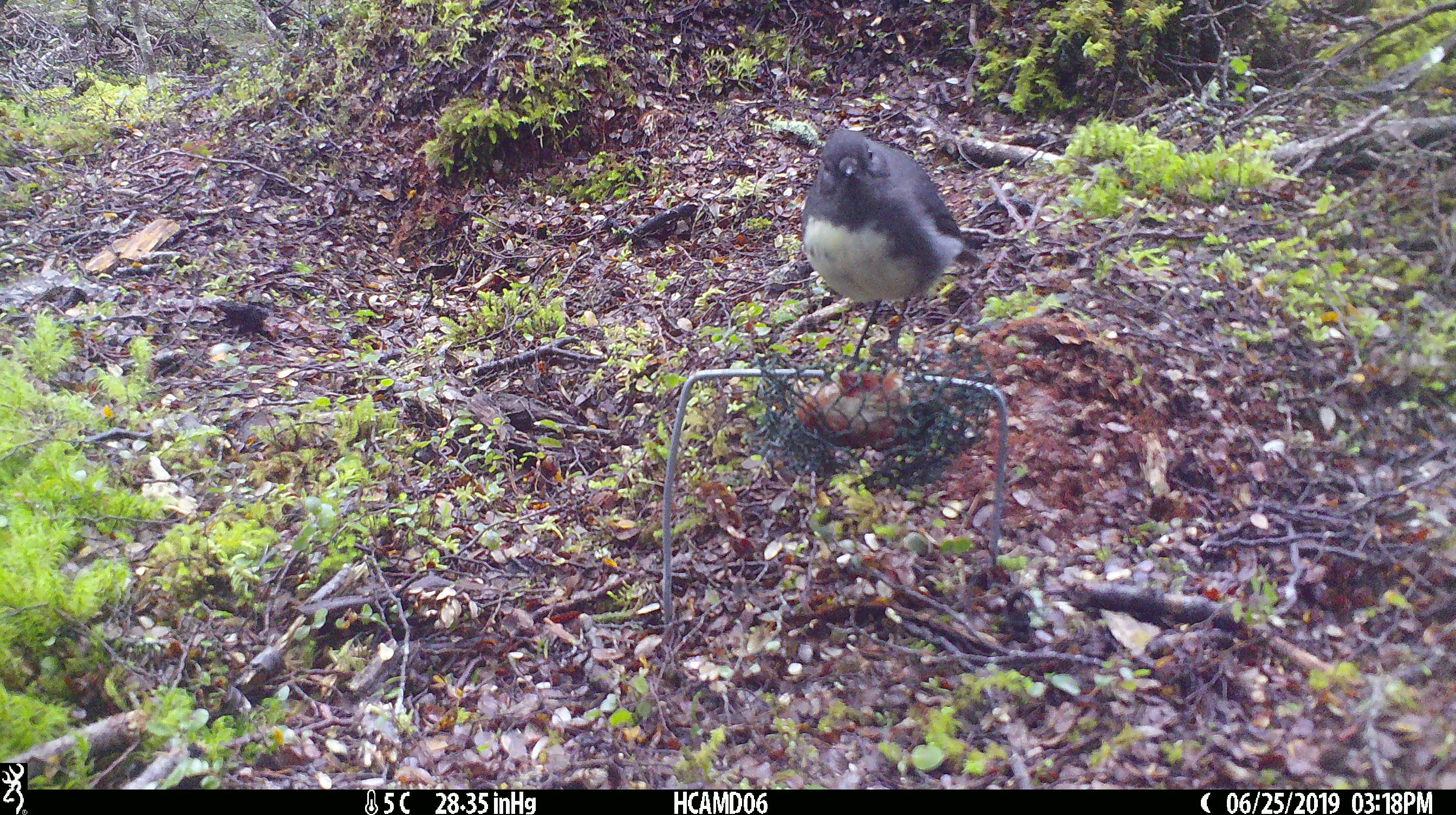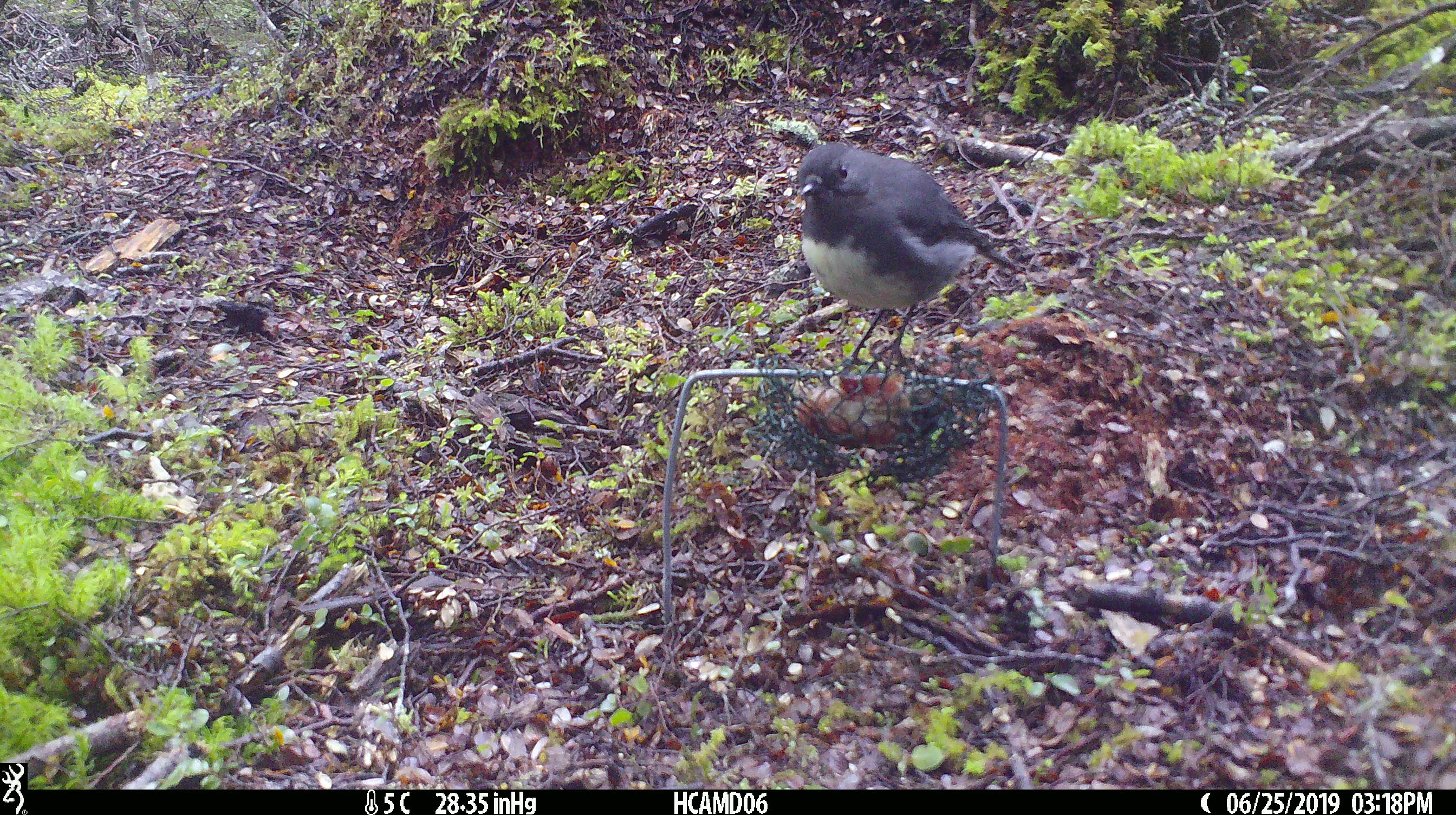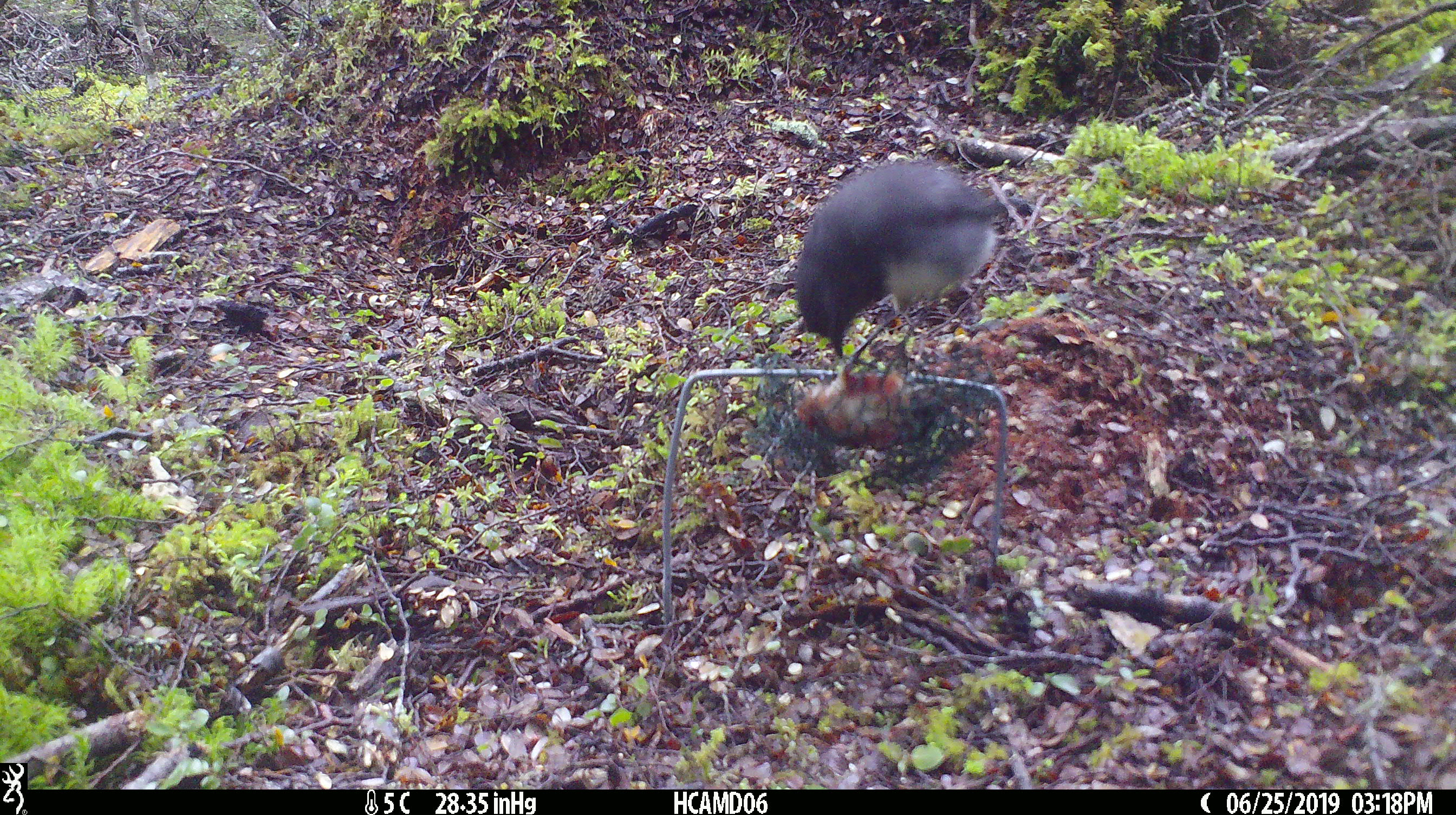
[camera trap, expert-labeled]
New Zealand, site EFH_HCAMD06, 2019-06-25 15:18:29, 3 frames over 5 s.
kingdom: Animalia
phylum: Chordata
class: Aves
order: Passeriformes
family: Petroicidae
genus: Petroica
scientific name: Petroica australis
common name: new zealand robin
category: robin